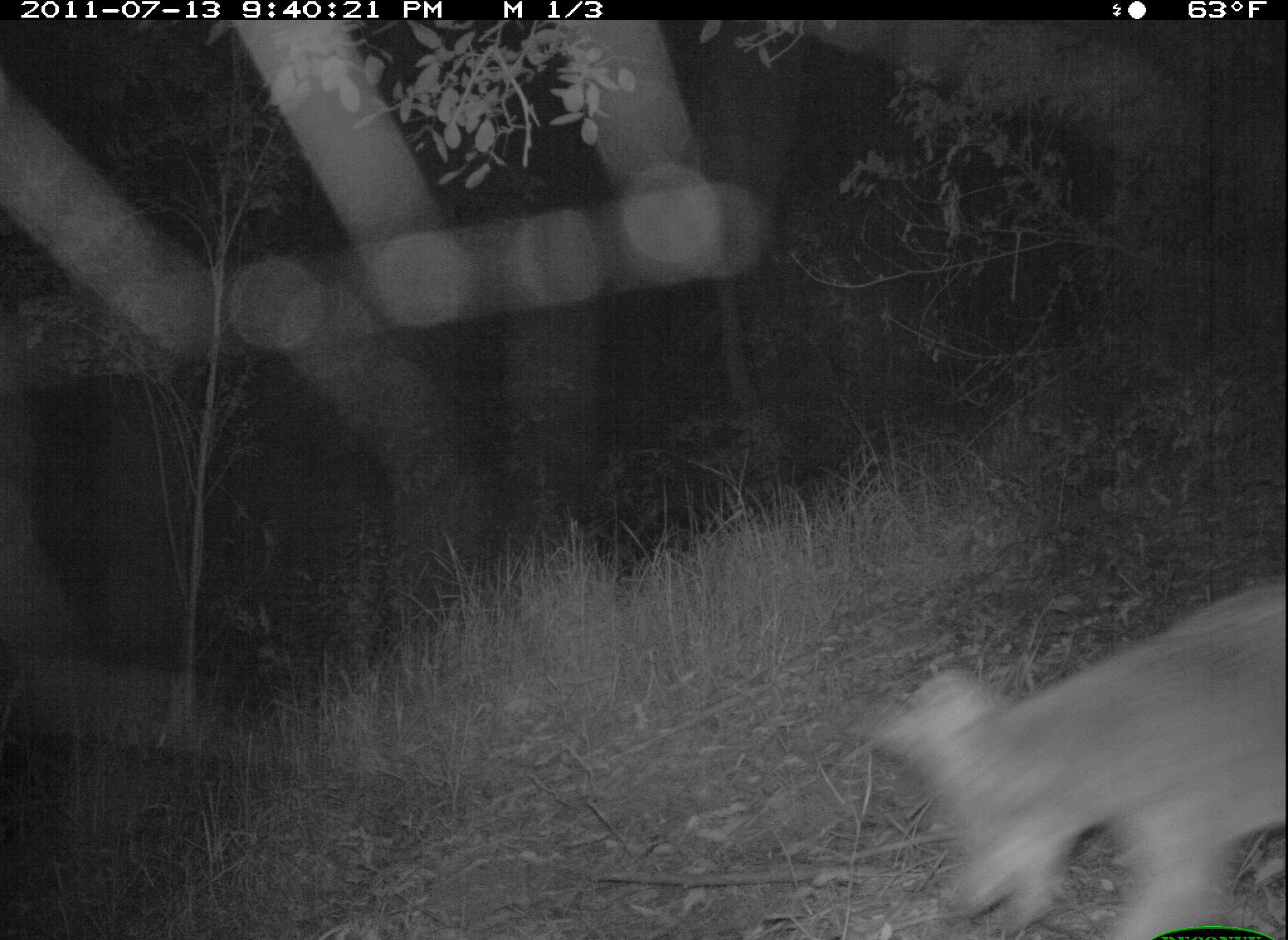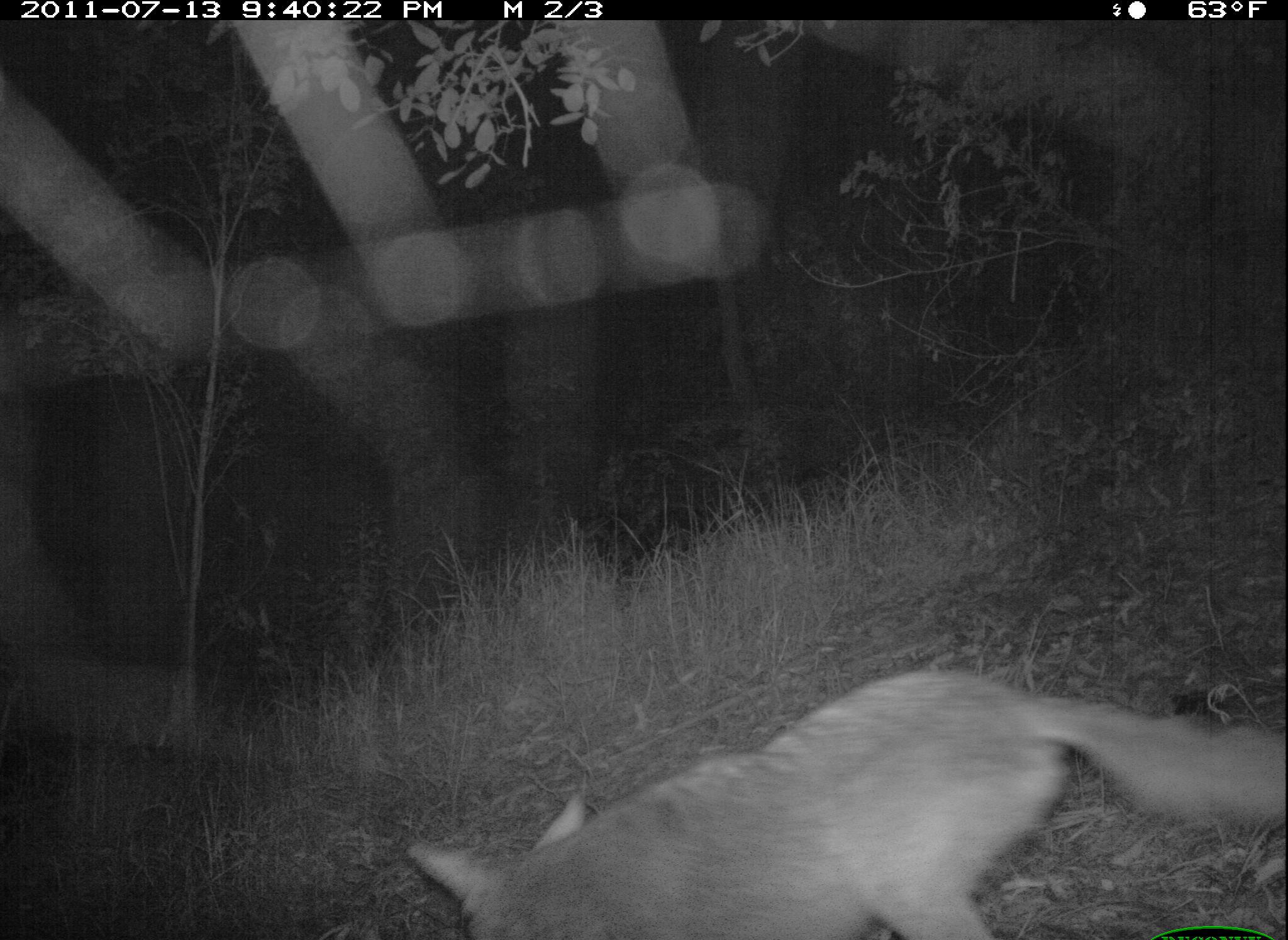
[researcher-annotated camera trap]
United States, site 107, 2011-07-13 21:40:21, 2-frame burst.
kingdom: Animalia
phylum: Chordata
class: Mammalia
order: Carnivora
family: Canidae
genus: Canis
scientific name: Canis latrans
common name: coyote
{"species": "coyote (Canis latrans)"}